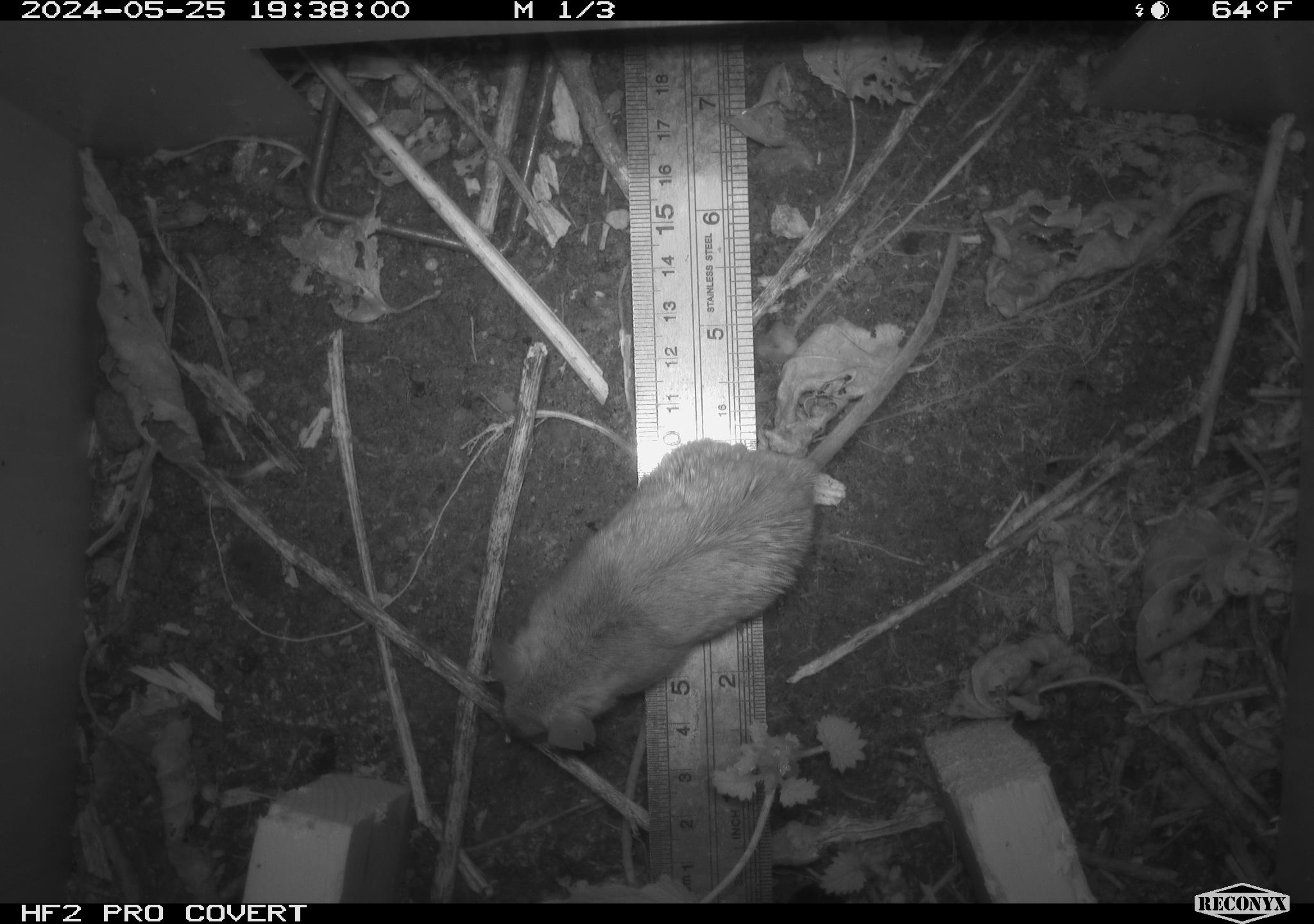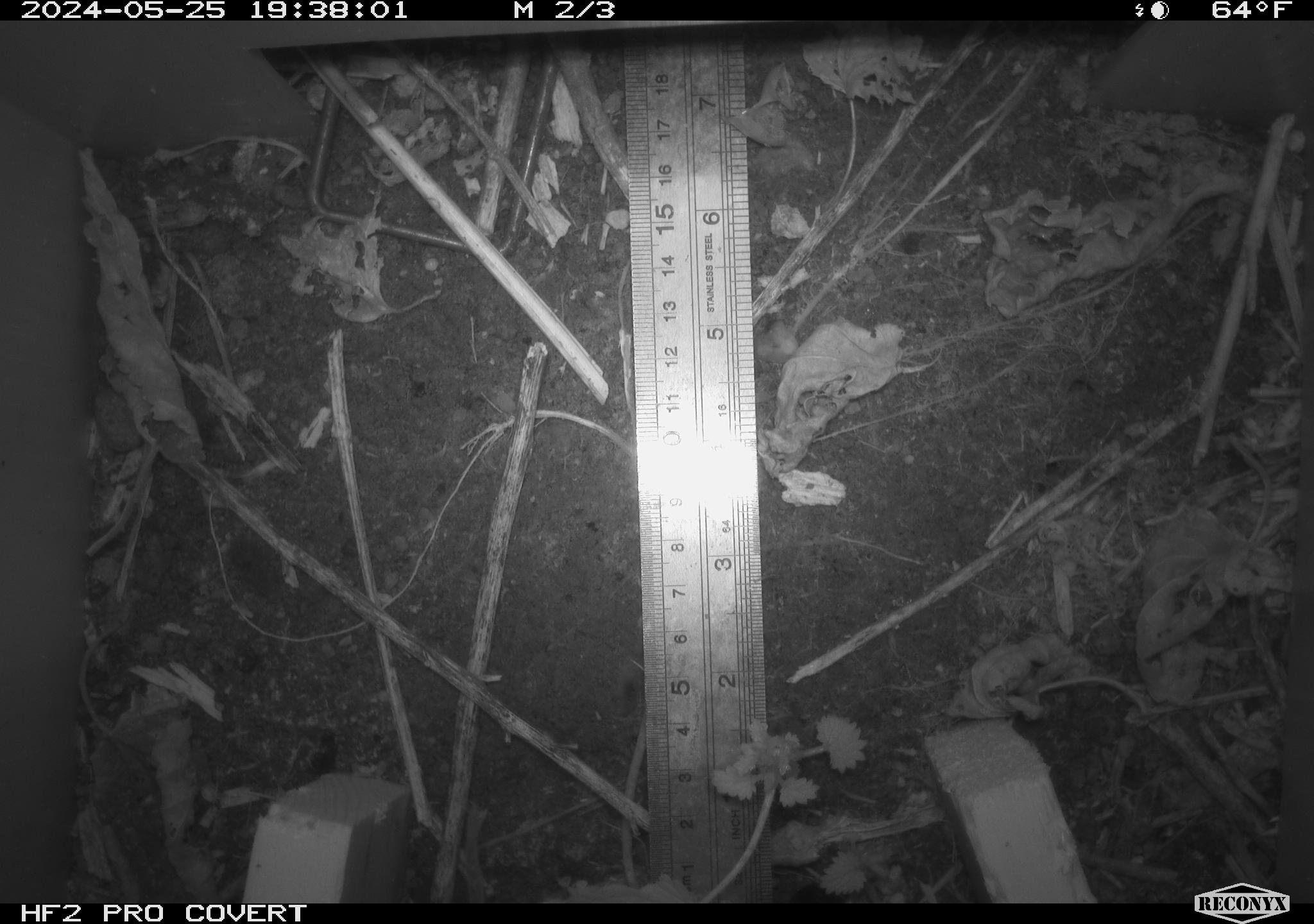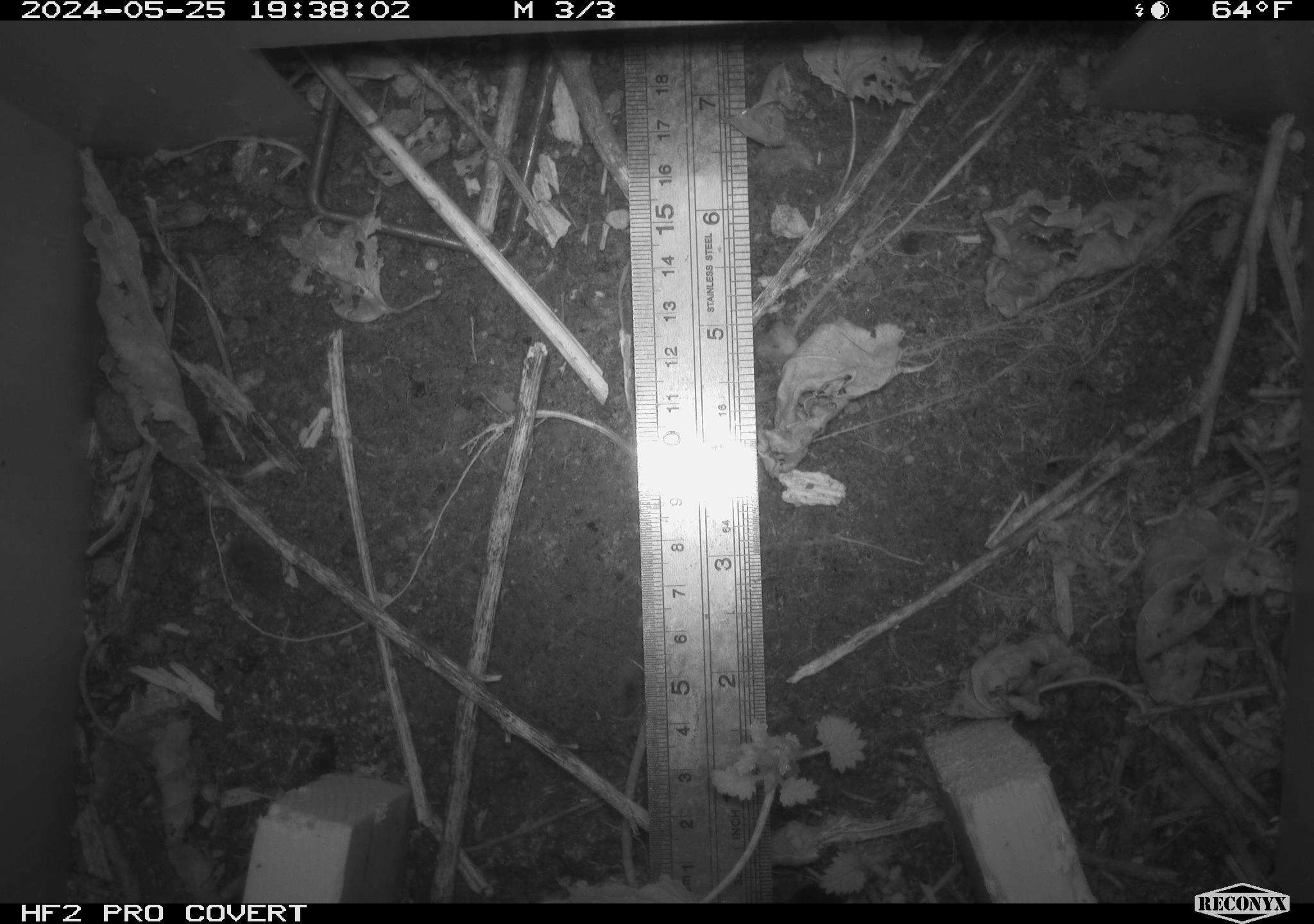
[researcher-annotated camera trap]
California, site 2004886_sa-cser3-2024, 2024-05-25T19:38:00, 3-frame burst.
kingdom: Animalia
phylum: Chordata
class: Mammalia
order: Rodentia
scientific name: Rodentia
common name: rodent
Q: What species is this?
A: Rodent (Rodentia).